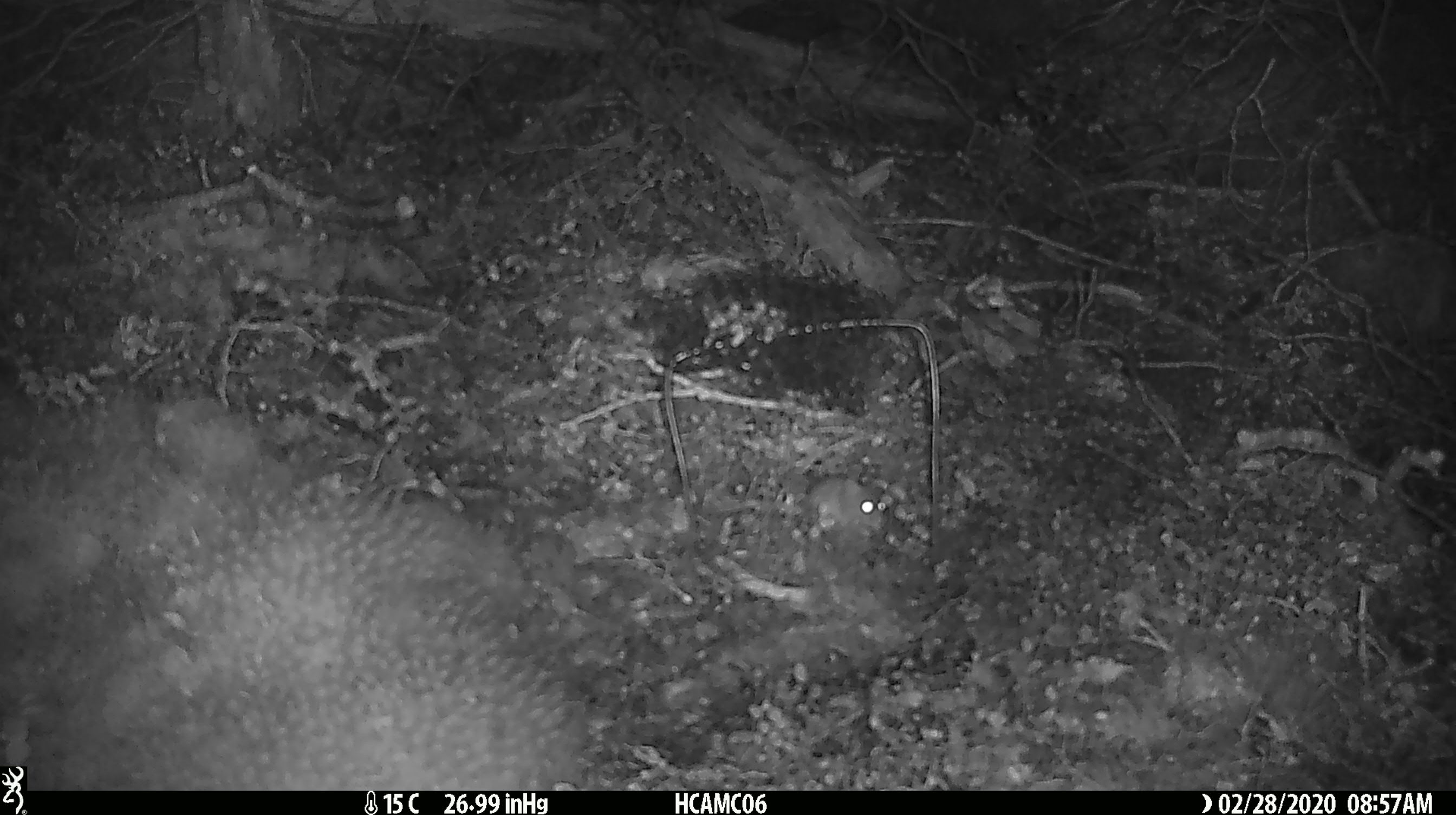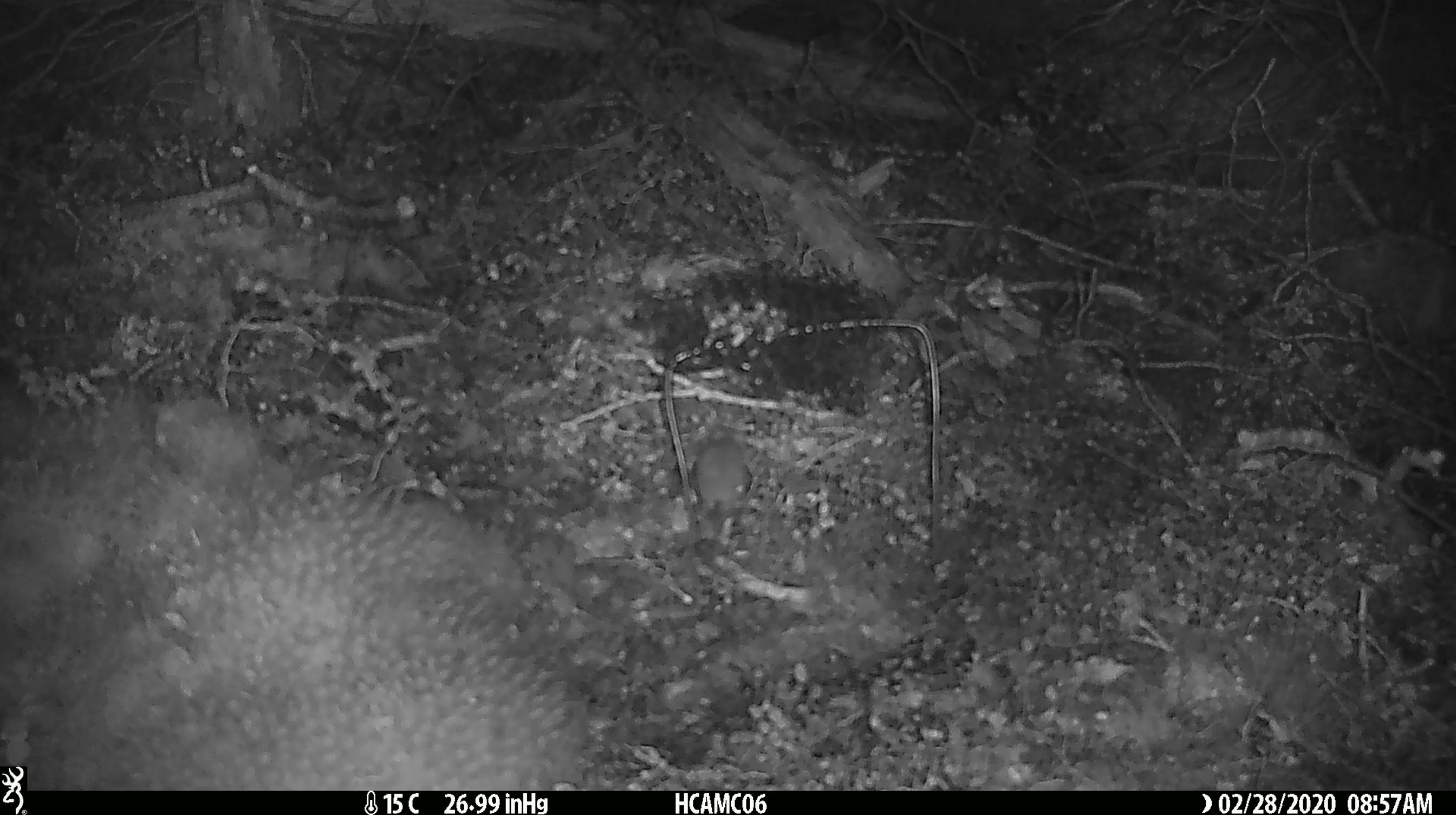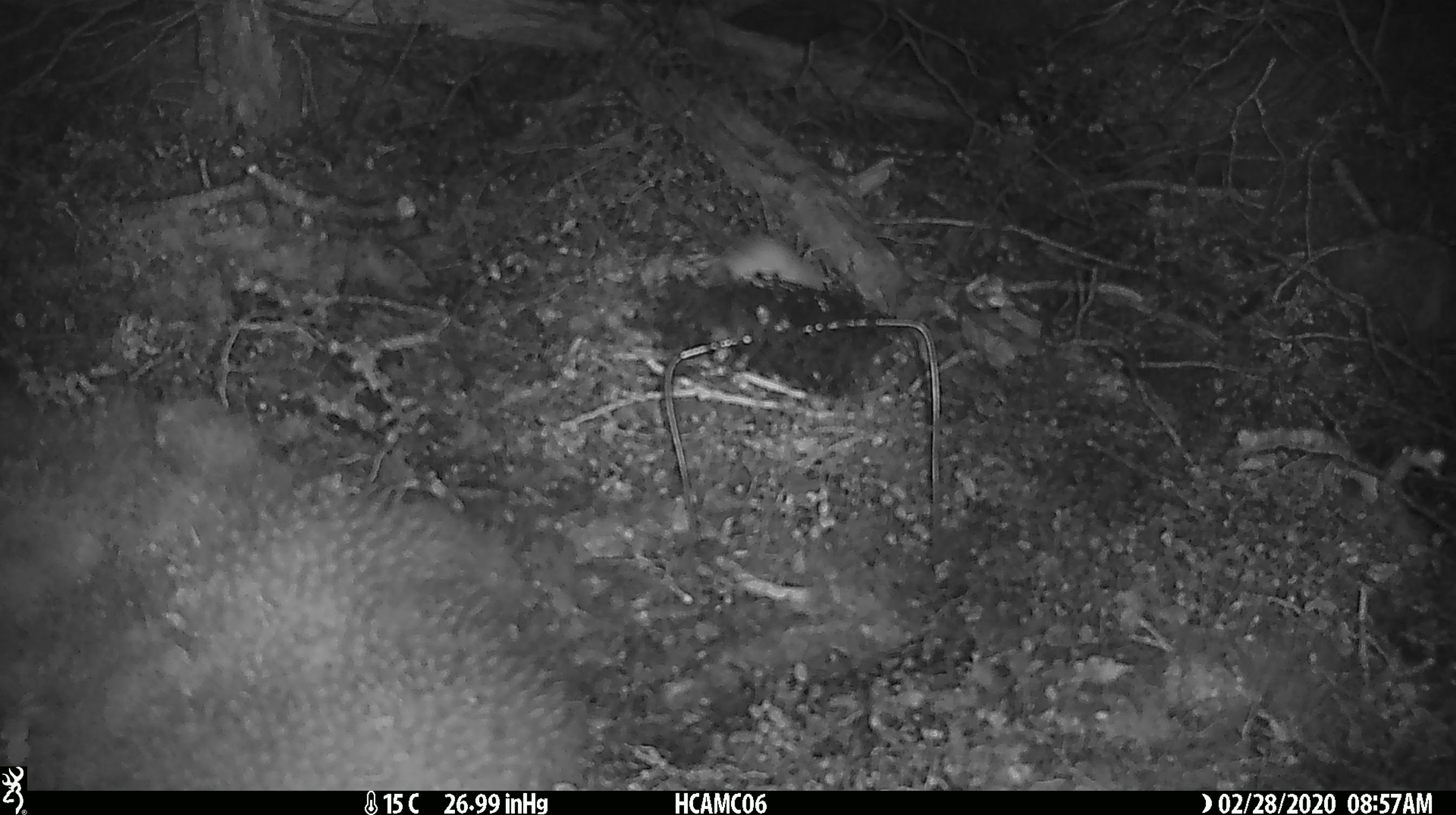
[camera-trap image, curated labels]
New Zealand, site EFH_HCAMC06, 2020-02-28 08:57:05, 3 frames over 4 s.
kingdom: Animalia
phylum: Chordata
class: Mammalia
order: Rodentia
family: Muridae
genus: Mus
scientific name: Mus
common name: mouse